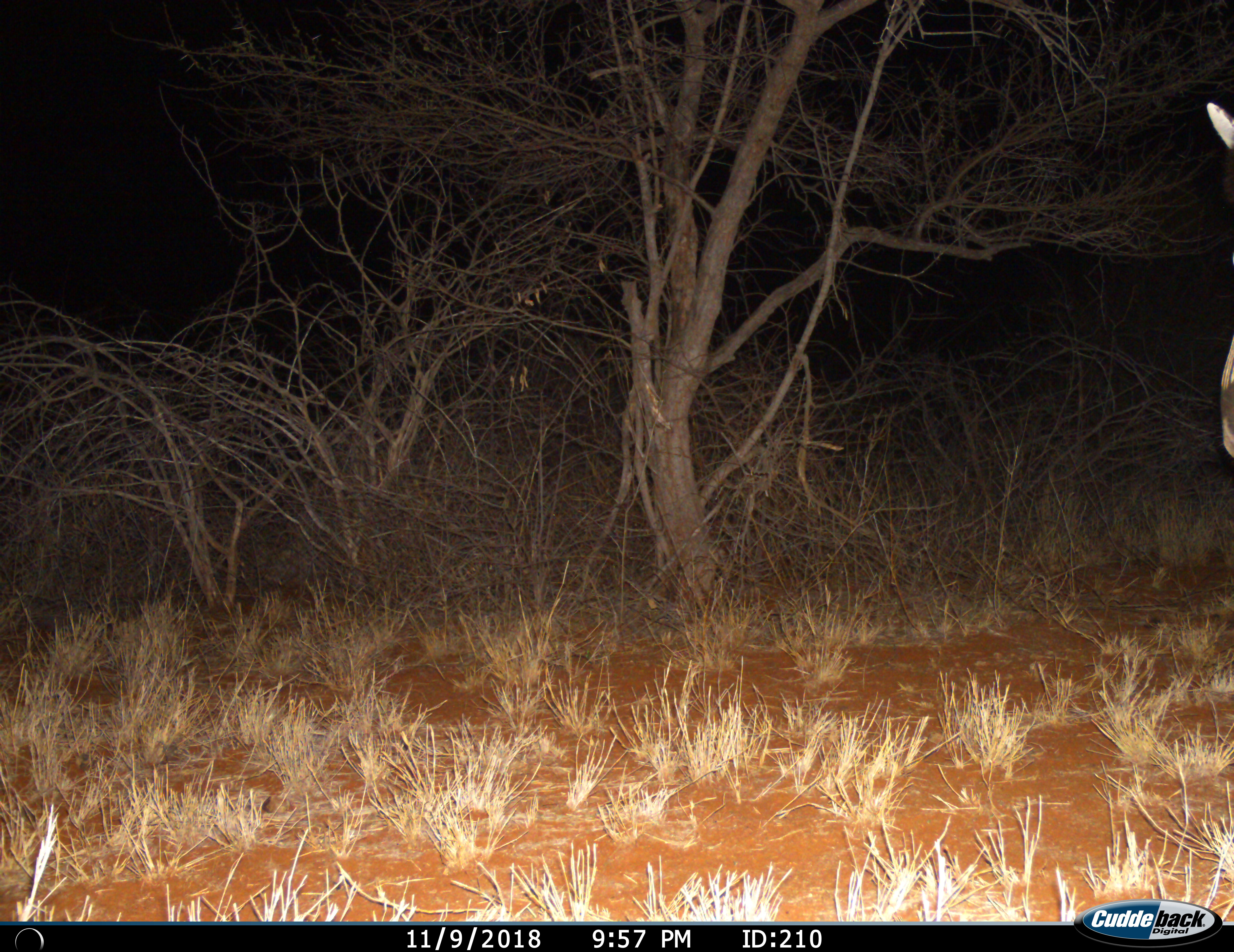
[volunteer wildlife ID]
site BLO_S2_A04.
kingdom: Animalia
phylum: Chordata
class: Mammalia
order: Perissodactyla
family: Equidae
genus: Equus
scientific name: Equus quagga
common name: plains zebra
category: zebraplains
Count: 1.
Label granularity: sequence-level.